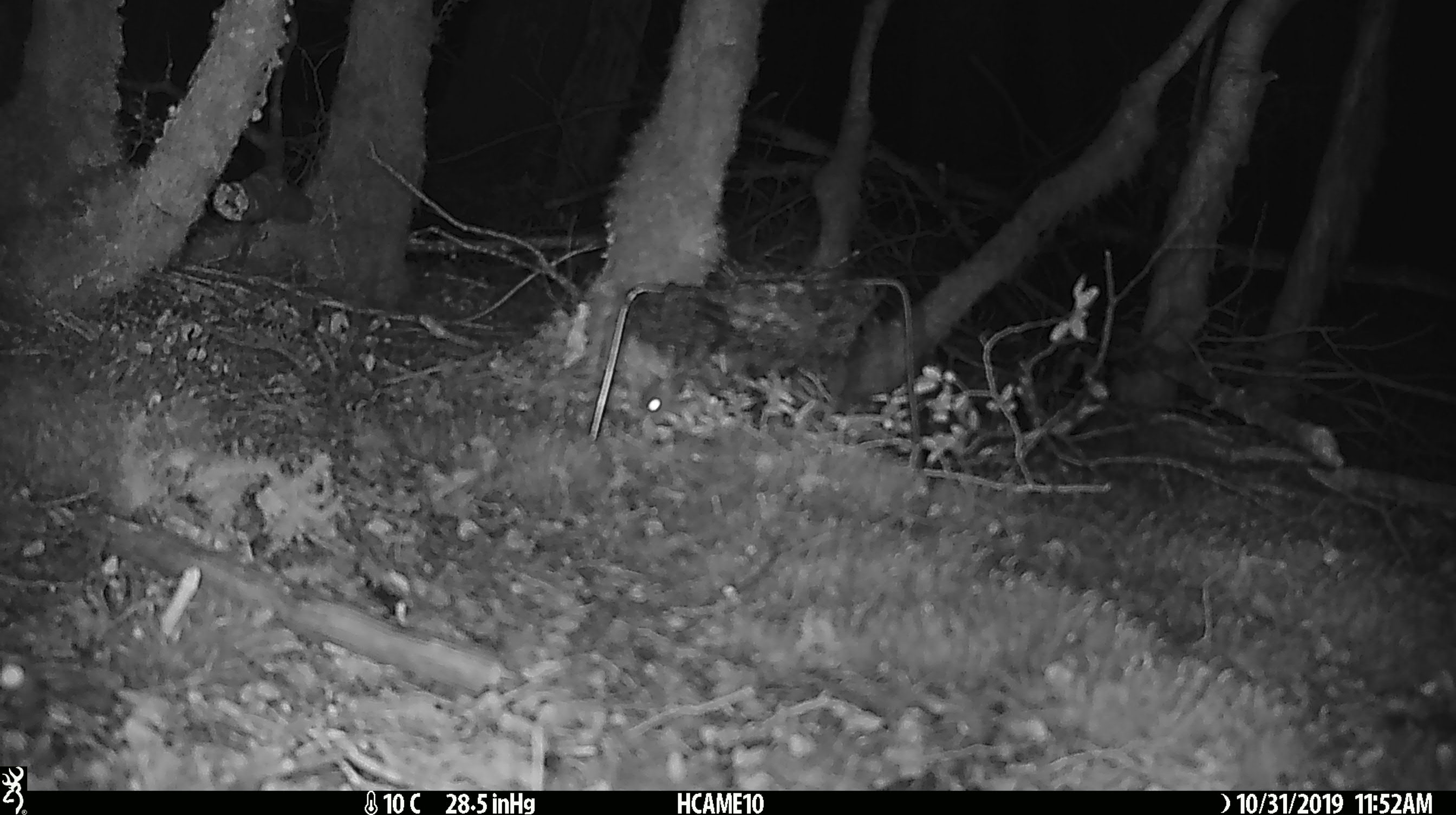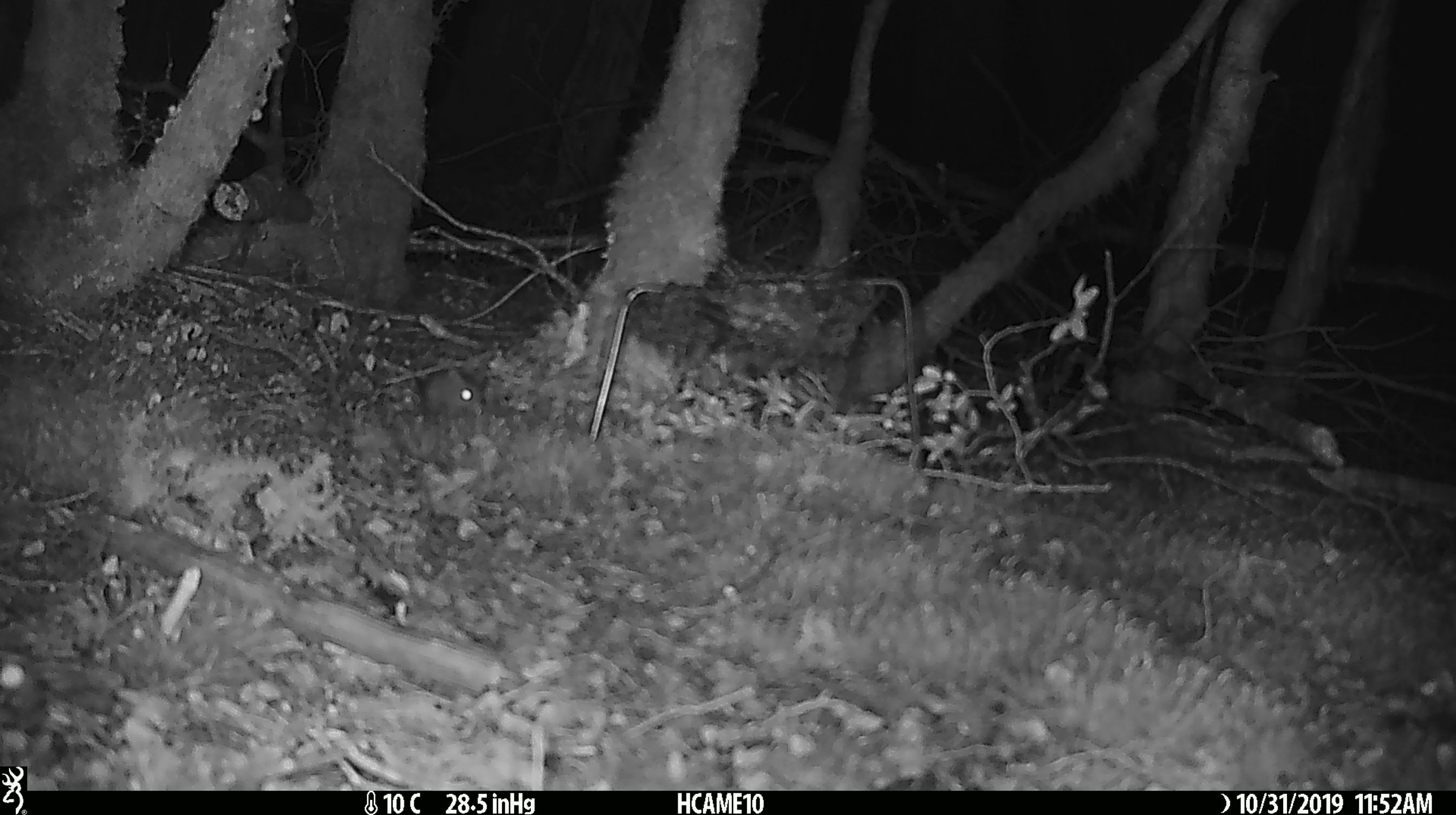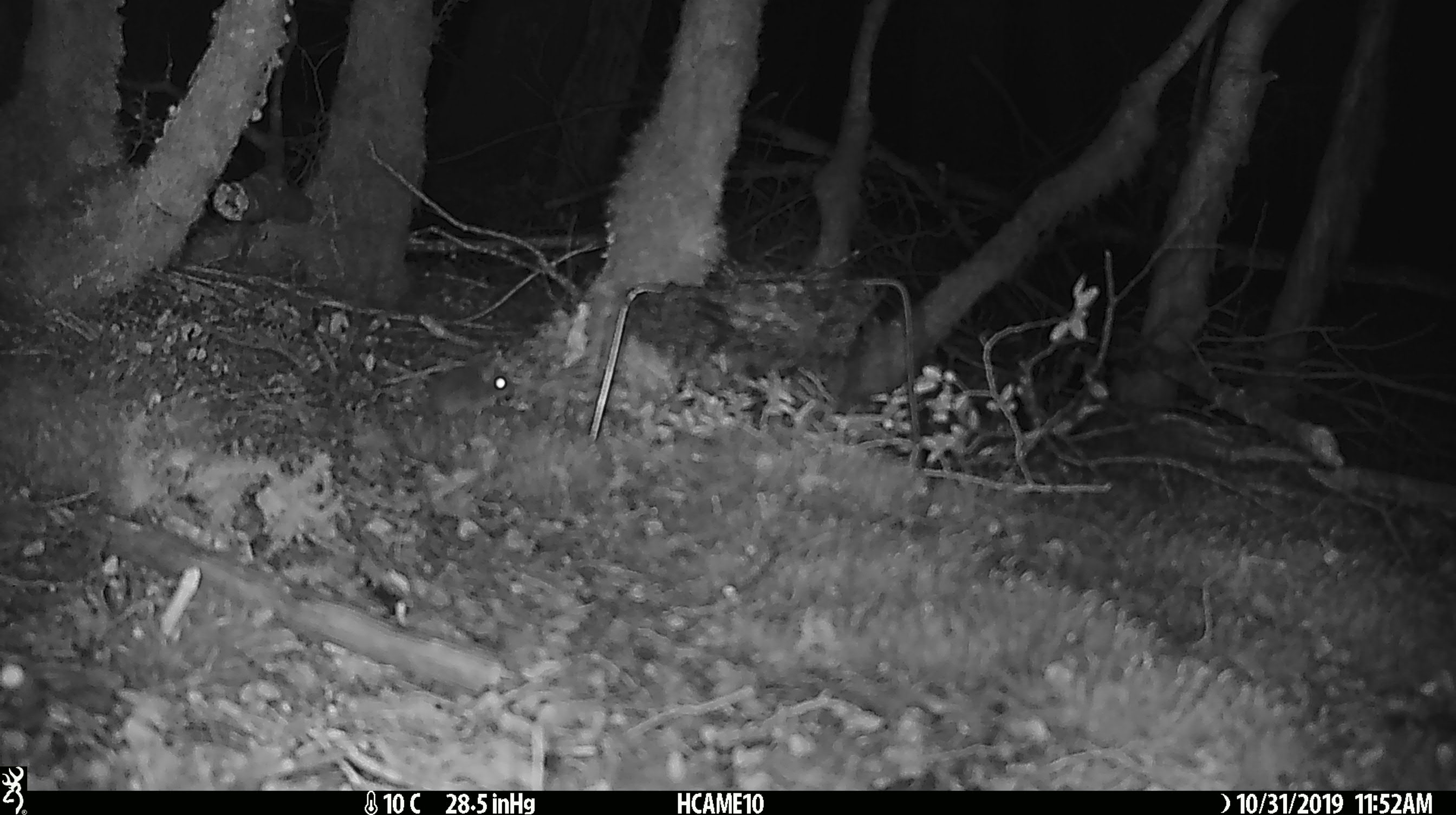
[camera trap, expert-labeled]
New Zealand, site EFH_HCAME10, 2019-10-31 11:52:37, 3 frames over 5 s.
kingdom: Animalia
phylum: Chordata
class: Mammalia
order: Rodentia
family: Muridae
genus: Mus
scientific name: Mus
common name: mouse